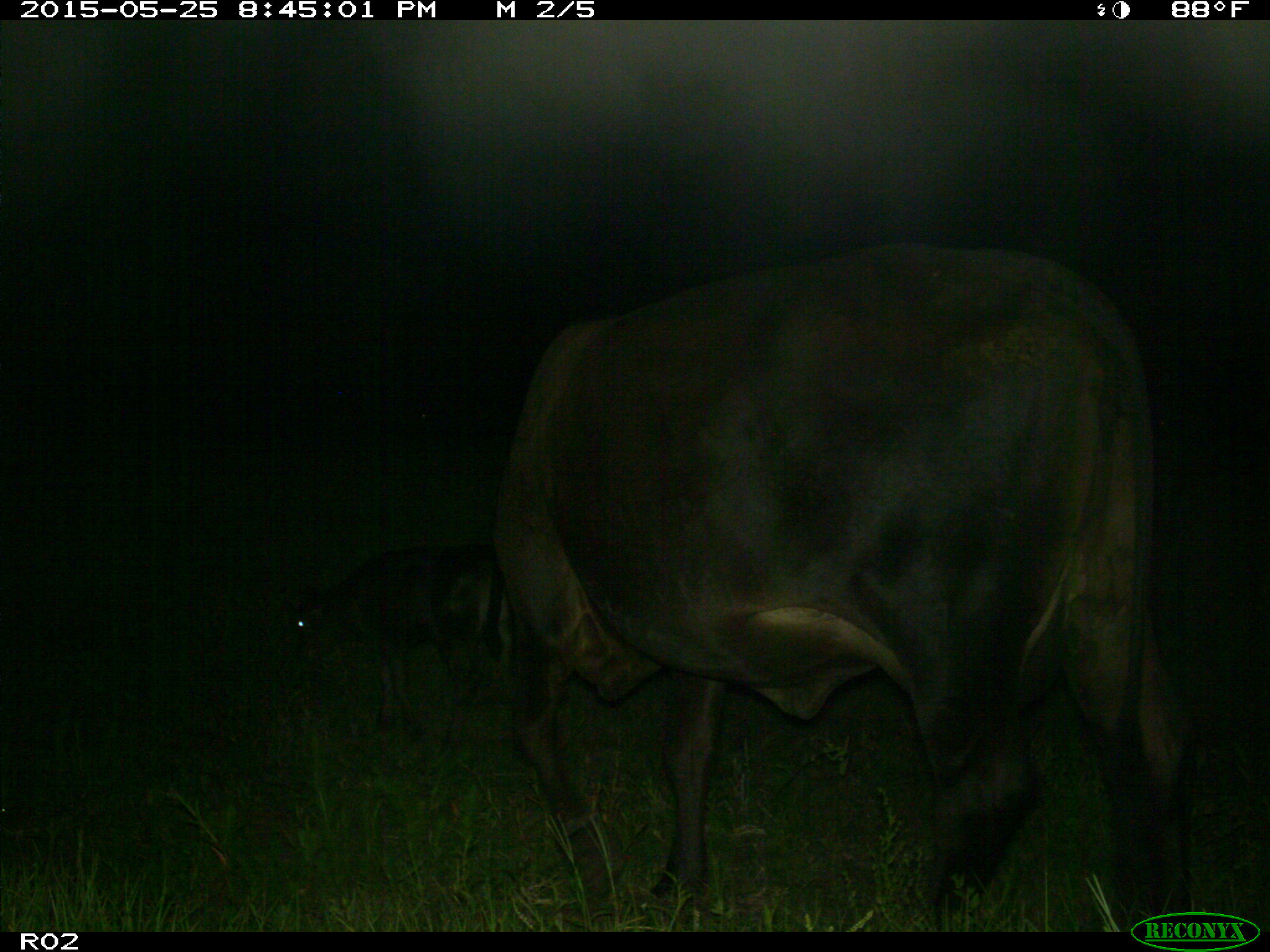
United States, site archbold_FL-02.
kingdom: Animalia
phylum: Chordata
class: Mammalia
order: Artiodactyla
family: Bovidae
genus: Bos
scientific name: Bos taurus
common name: domestic cow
Bos taurus (domestic cow).